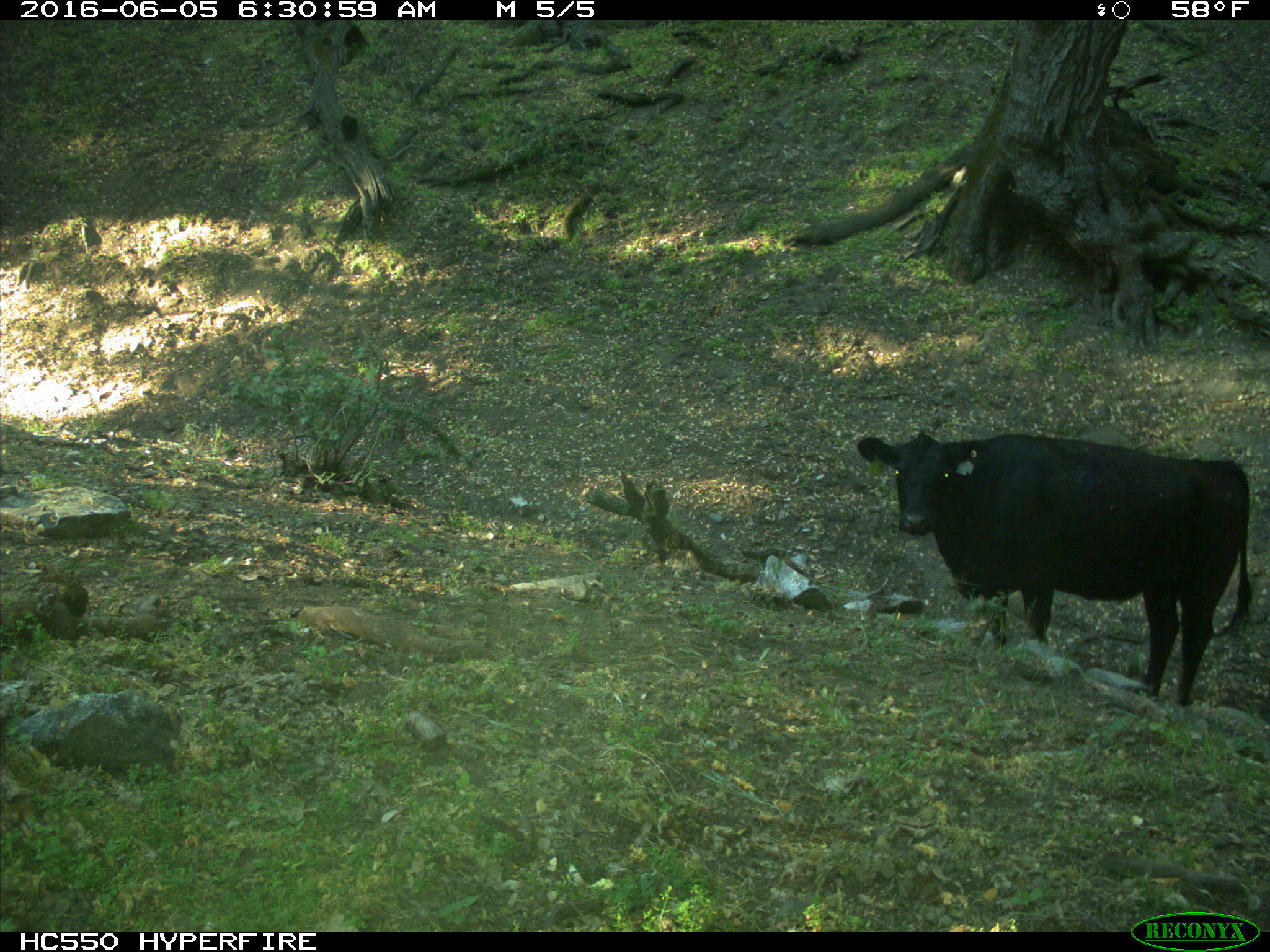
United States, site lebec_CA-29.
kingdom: Animalia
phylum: Chordata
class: Mammalia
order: Artiodactyla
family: Bovidae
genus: Bos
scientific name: Bos taurus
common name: domestic cow